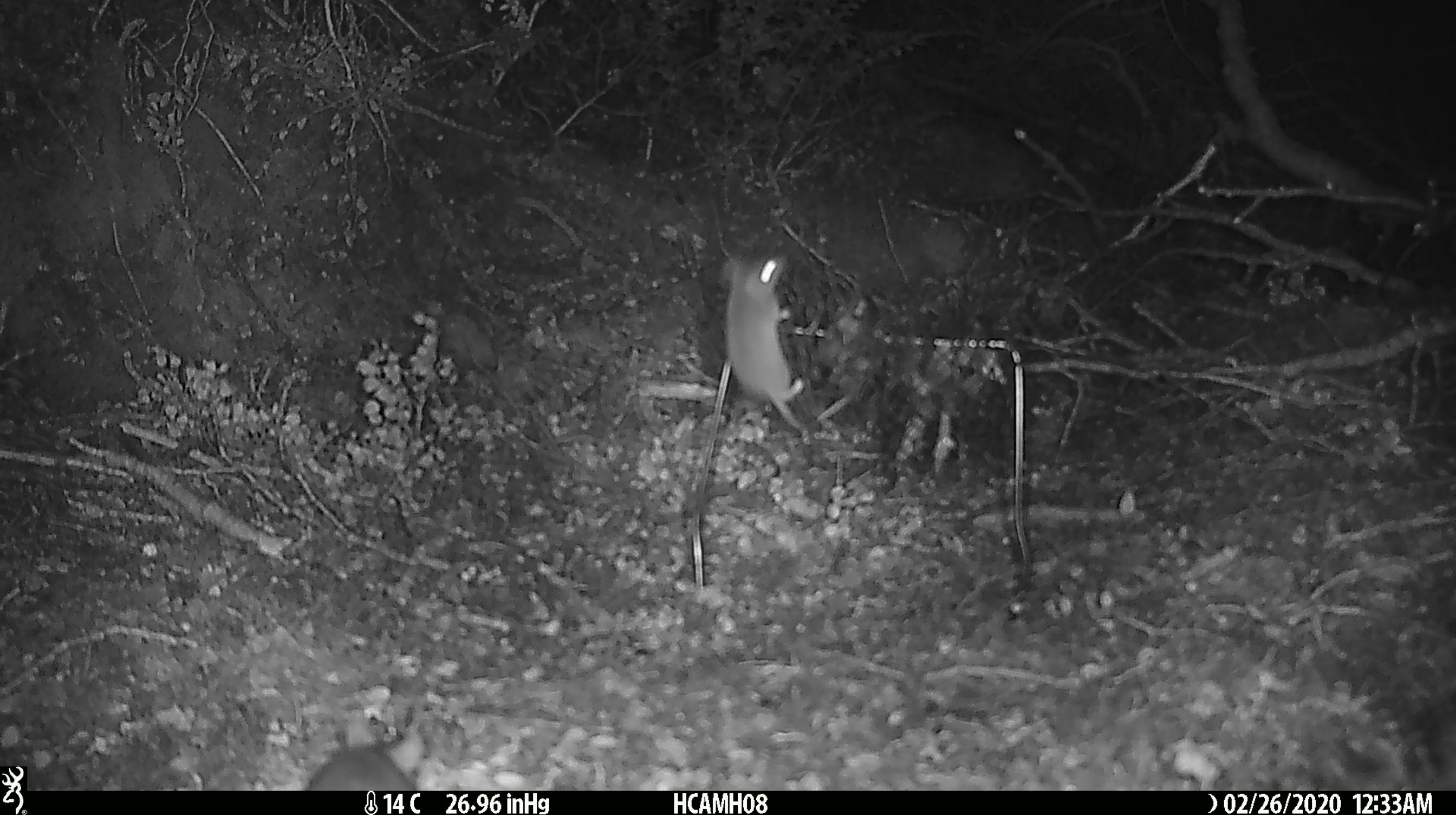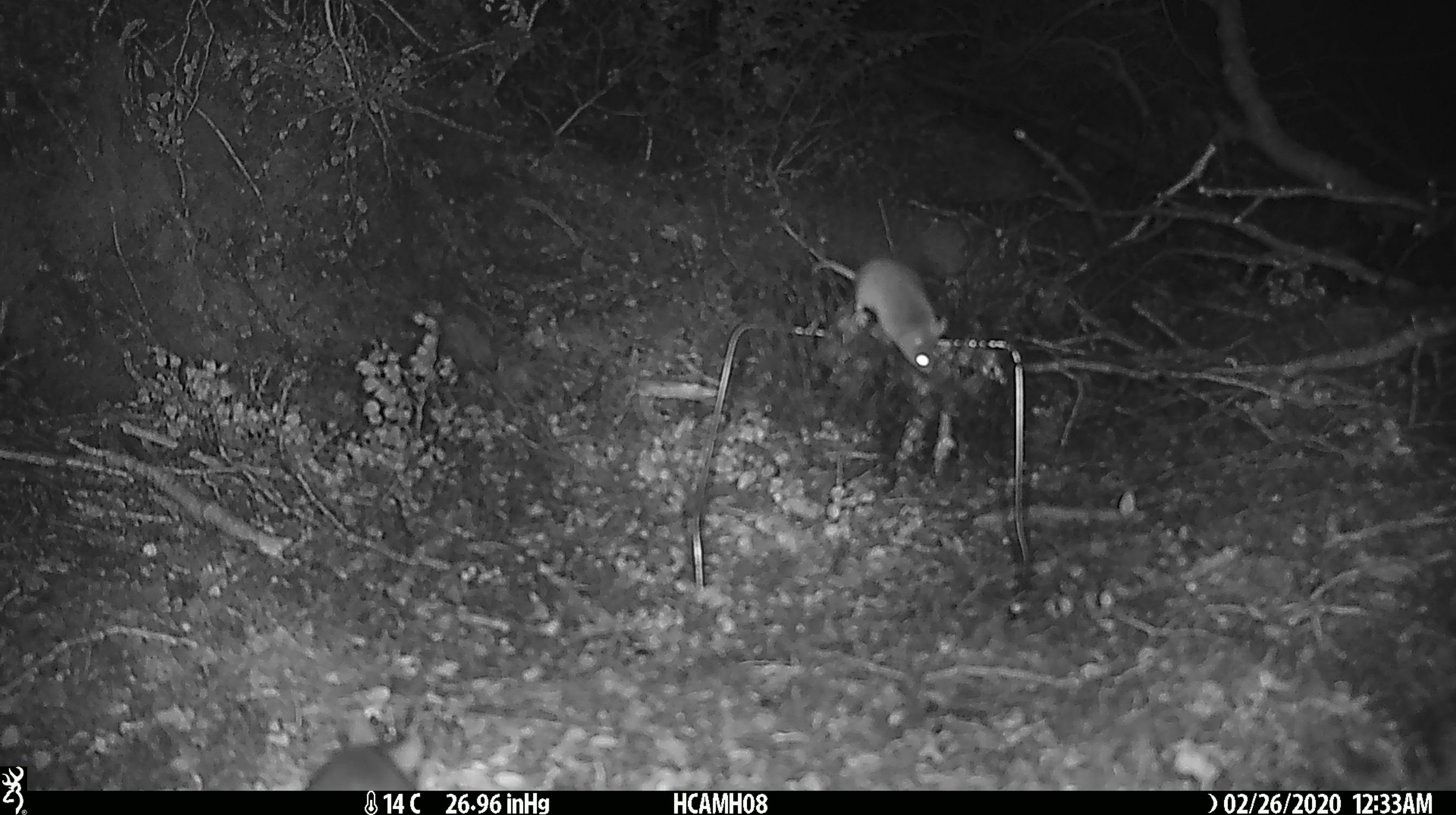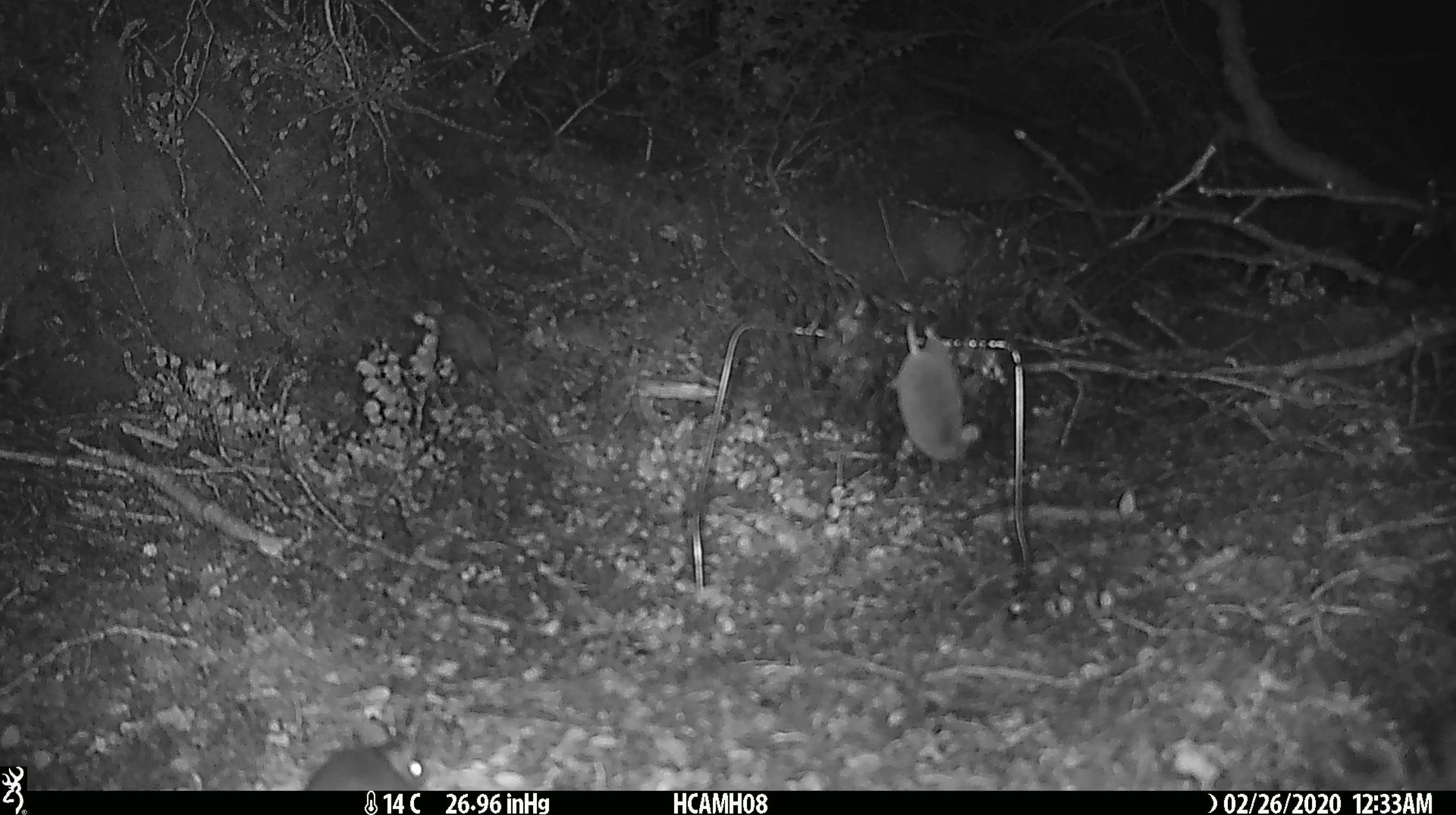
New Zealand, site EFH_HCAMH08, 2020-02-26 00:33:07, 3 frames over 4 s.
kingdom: Animalia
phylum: Chordata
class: Mammalia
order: Rodentia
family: Muridae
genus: Mus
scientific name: Mus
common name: mouse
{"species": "mouse (Mus)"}